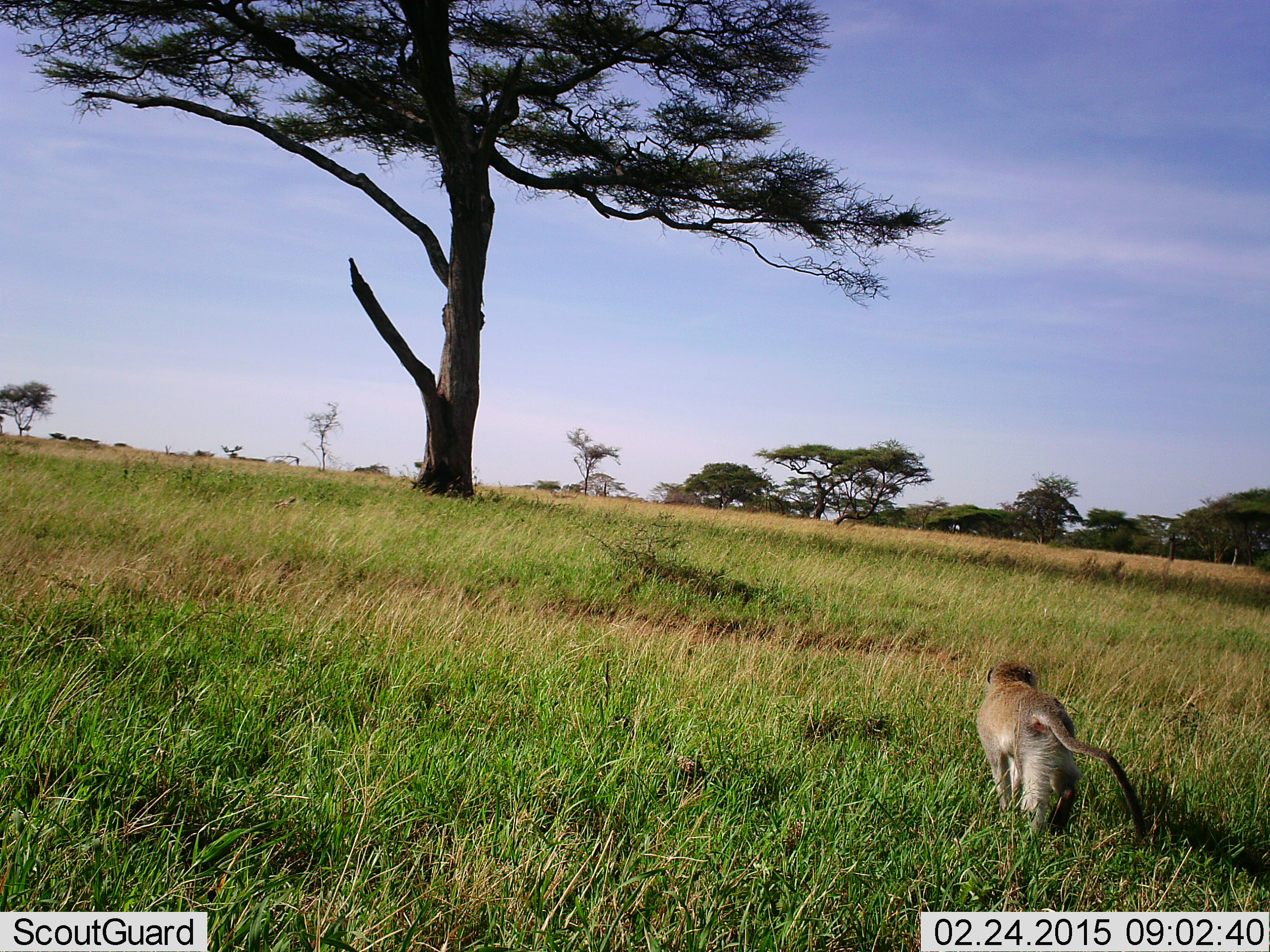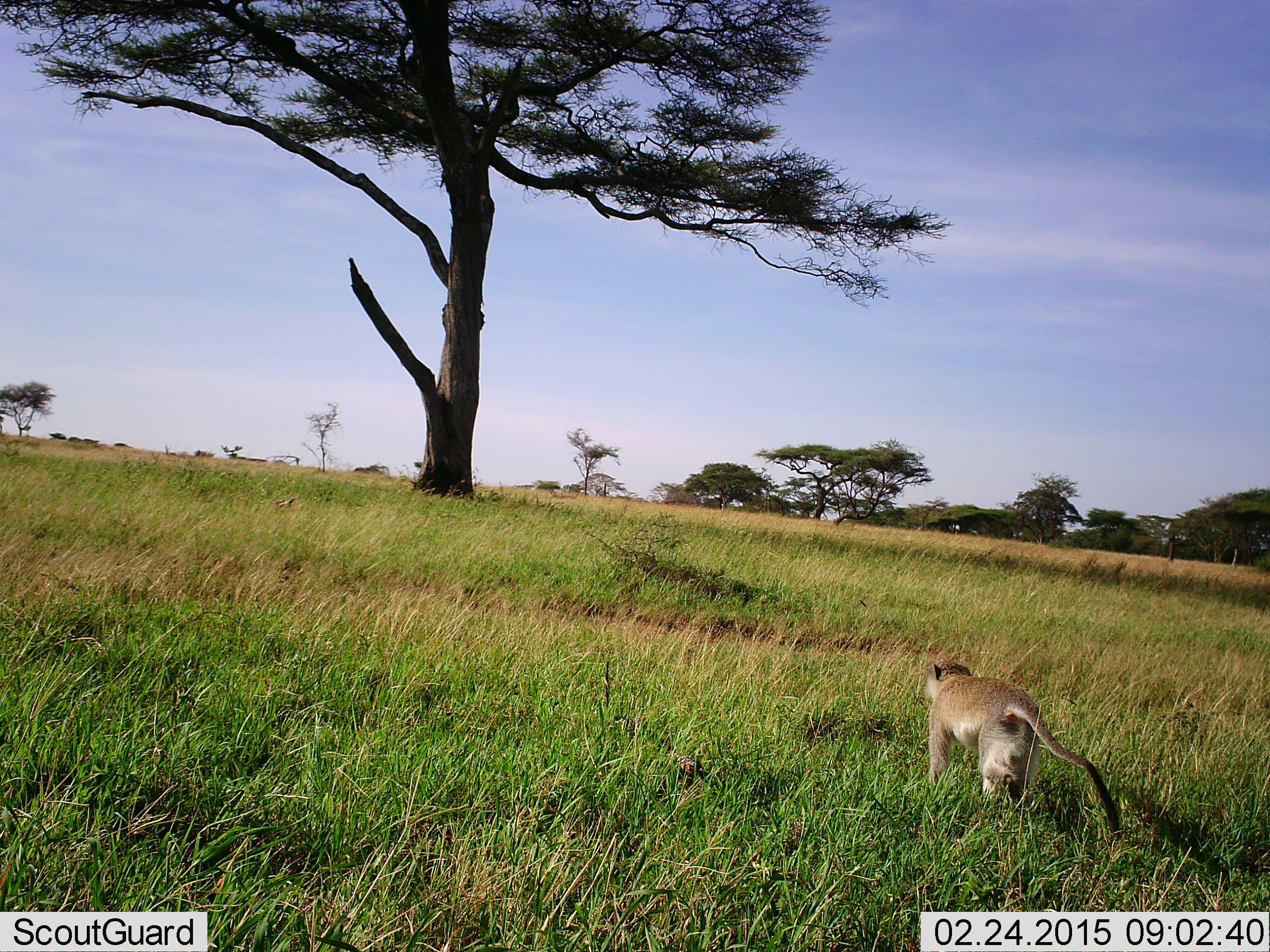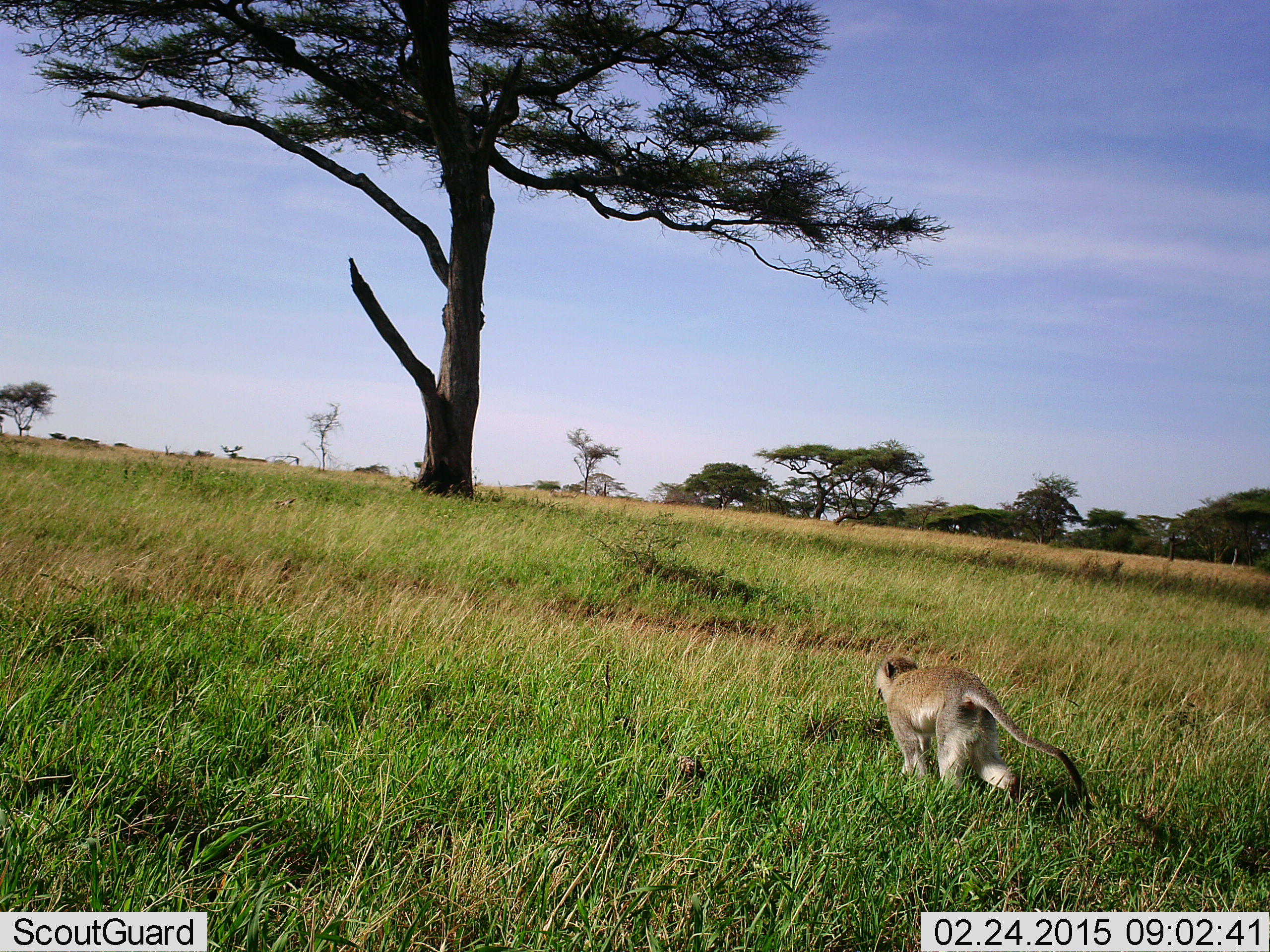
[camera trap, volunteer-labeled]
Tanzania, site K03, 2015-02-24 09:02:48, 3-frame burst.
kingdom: Animalia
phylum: Chordata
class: Mammalia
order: Primates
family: Cercopithecidae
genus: Chlorocebus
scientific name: Chlorocebus pygerythrus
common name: vervet monkey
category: monkeyvervet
Monkeyvervet (vervet monkey) (Chlorocebus pygerythrus), count 1. Behavior (volunteer vote fractions): standing 0%, resting 0%, moving 100%, interacting 0%. Young present (vote fraction): 0%. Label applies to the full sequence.